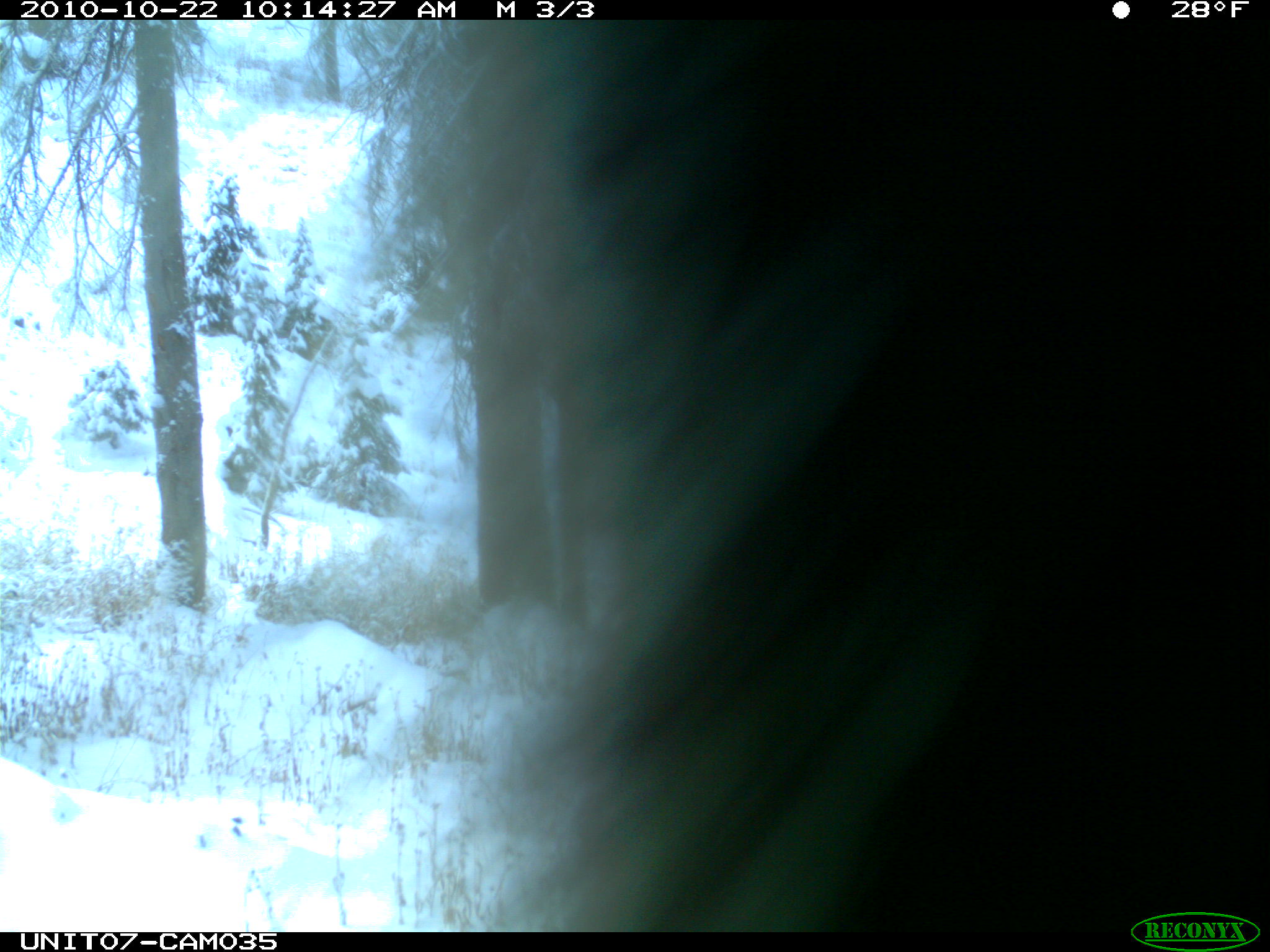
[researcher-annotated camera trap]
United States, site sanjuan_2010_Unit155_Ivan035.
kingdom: Animalia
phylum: Chordata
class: Mammalia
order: Rodentia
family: Erethizontidae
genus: Erethizon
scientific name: Erethizon dorsatum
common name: north american porcupine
Erethizon dorsatum (north american porcupine).